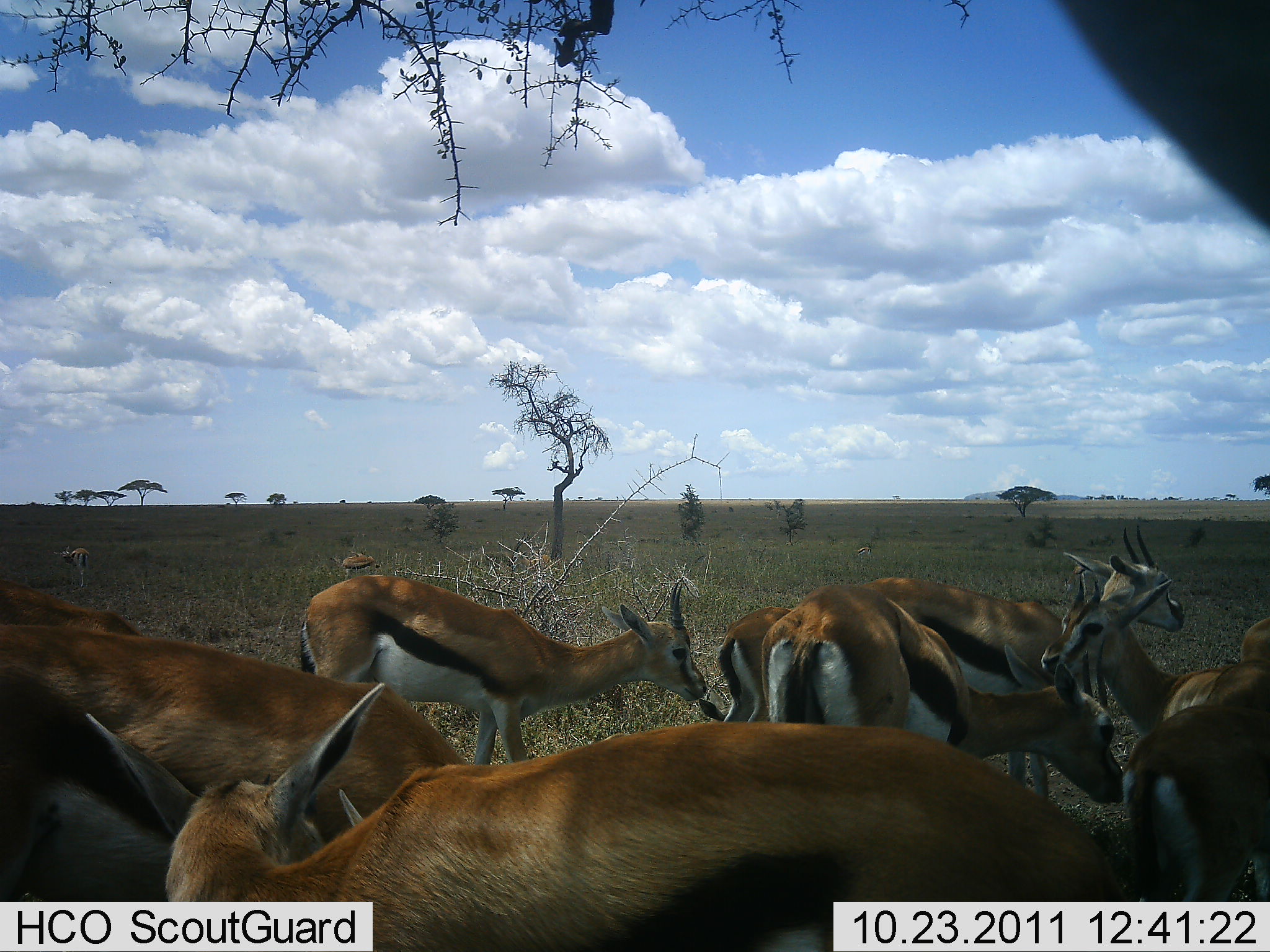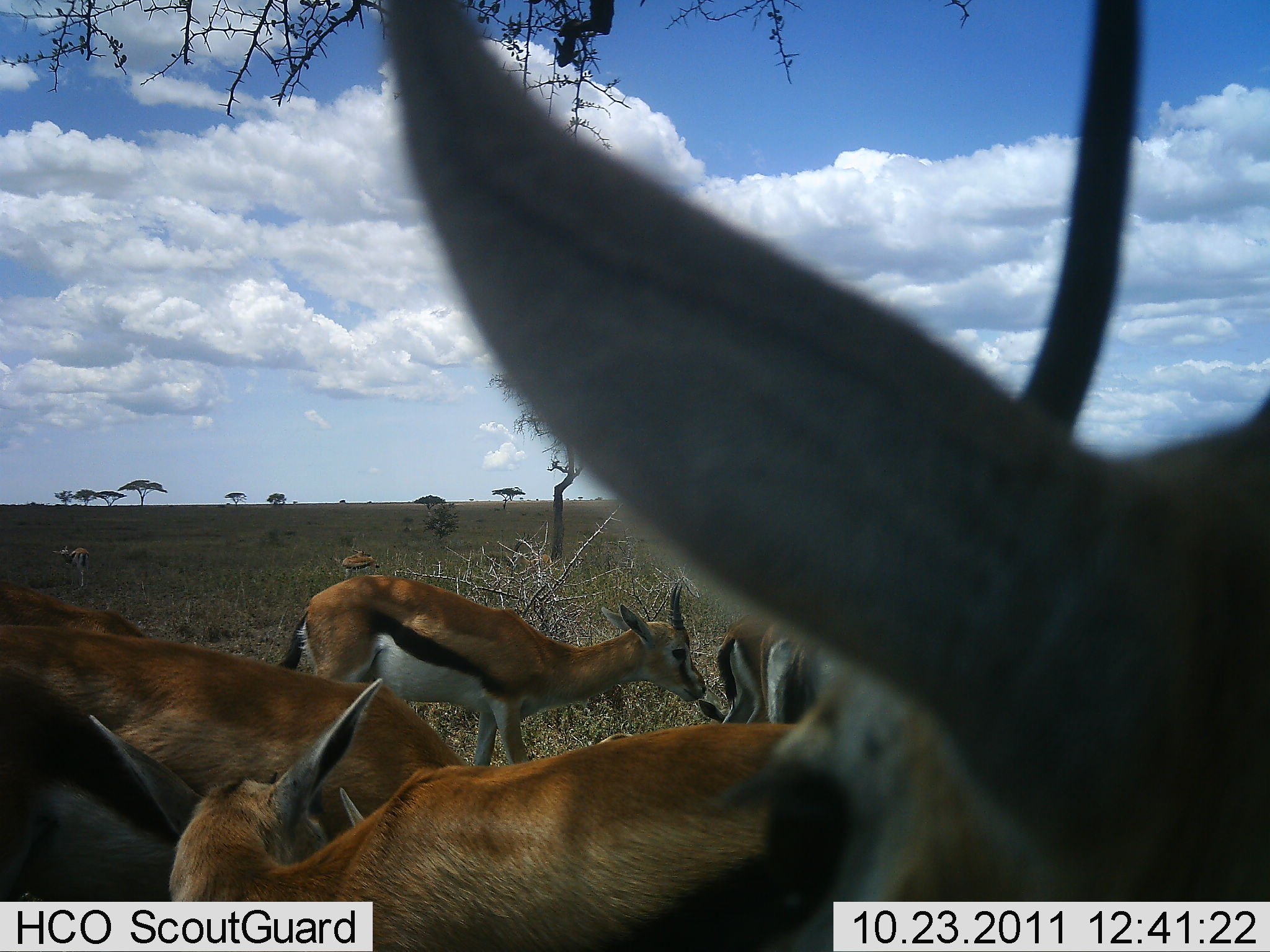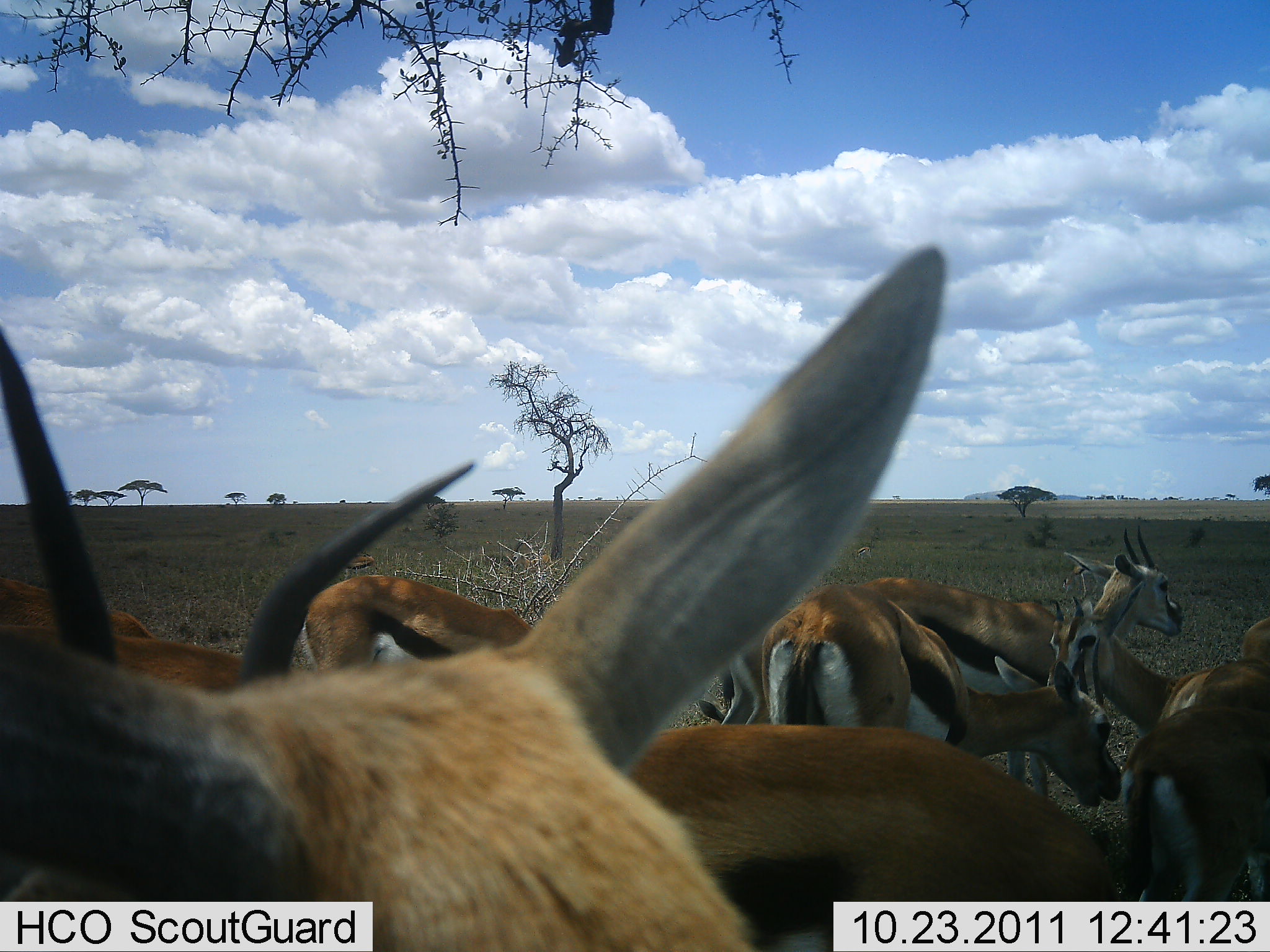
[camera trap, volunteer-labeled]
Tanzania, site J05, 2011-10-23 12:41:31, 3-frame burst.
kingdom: Animalia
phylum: Chordata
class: Mammalia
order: Artiodactyla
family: Bovidae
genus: Eudorcas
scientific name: Eudorcas thomsonii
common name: thomson's gazelle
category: gazellethomsons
Gazellethomsons (thomson's gazelle) (Eudorcas thomsonii), count 11-50. Behavior (volunteer vote fractions): standing 93%, resting 7%, moving 21%, interacting 7%. Young present (vote fraction): 0%. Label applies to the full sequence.